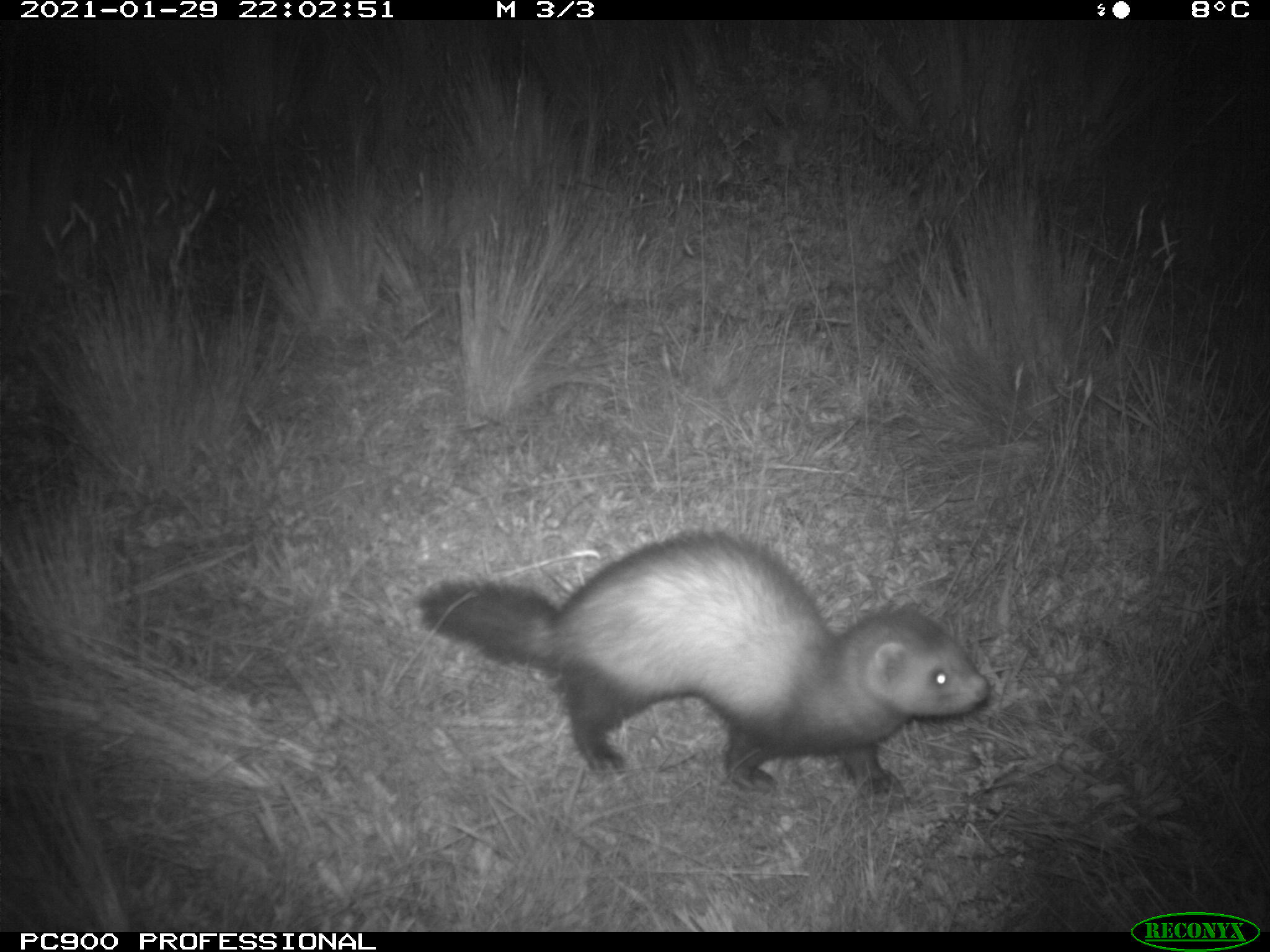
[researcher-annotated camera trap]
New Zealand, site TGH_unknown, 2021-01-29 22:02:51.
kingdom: Animalia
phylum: Chordata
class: Mammalia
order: Carnivora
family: Mustelidae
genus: Mustela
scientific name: Mustela furo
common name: ferret